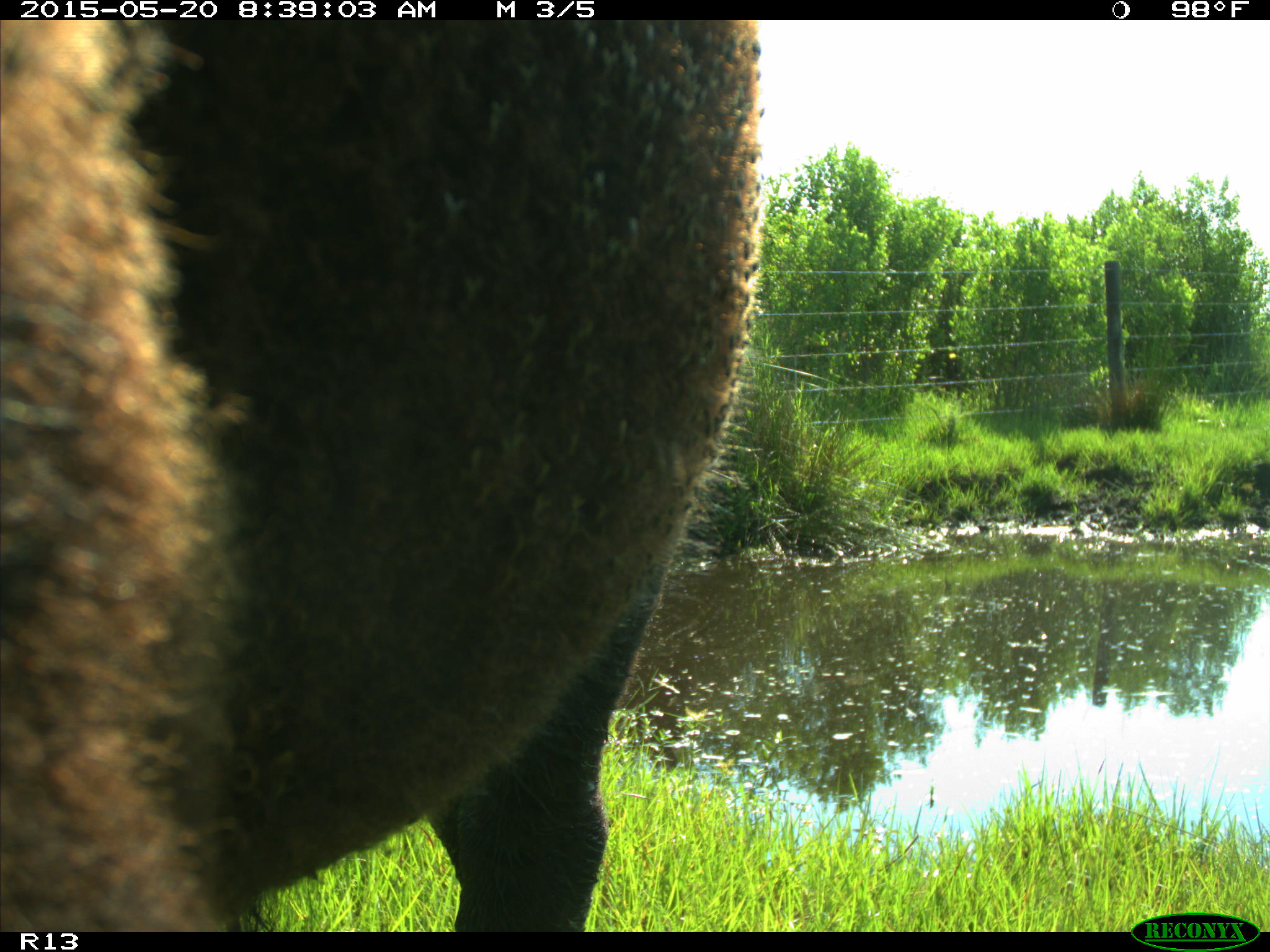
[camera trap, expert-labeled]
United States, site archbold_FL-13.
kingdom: Animalia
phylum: Chordata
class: Mammalia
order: Artiodactyla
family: Bovidae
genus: Bos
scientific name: Bos taurus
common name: domestic cow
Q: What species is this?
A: Bos taurus (domestic cow).